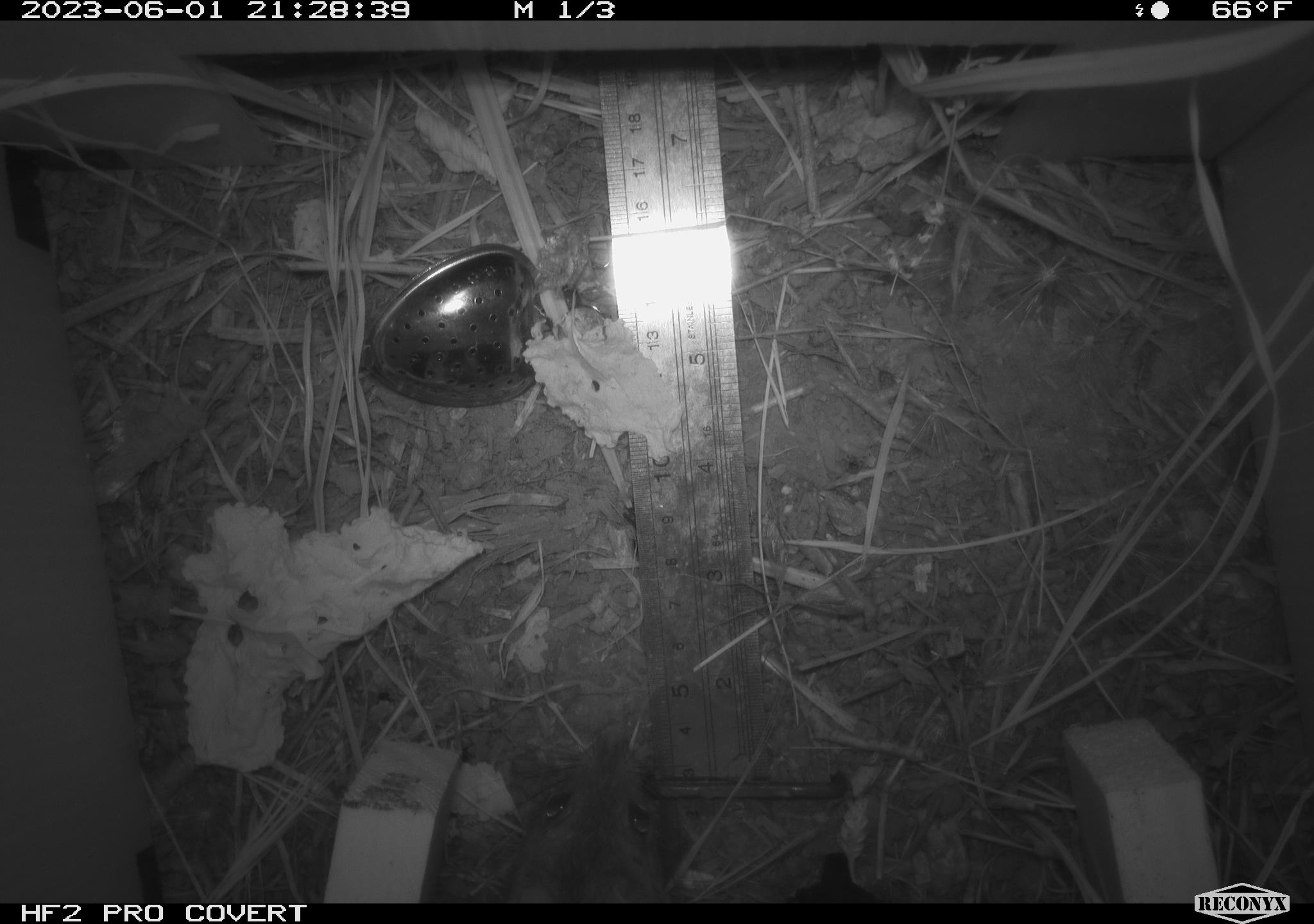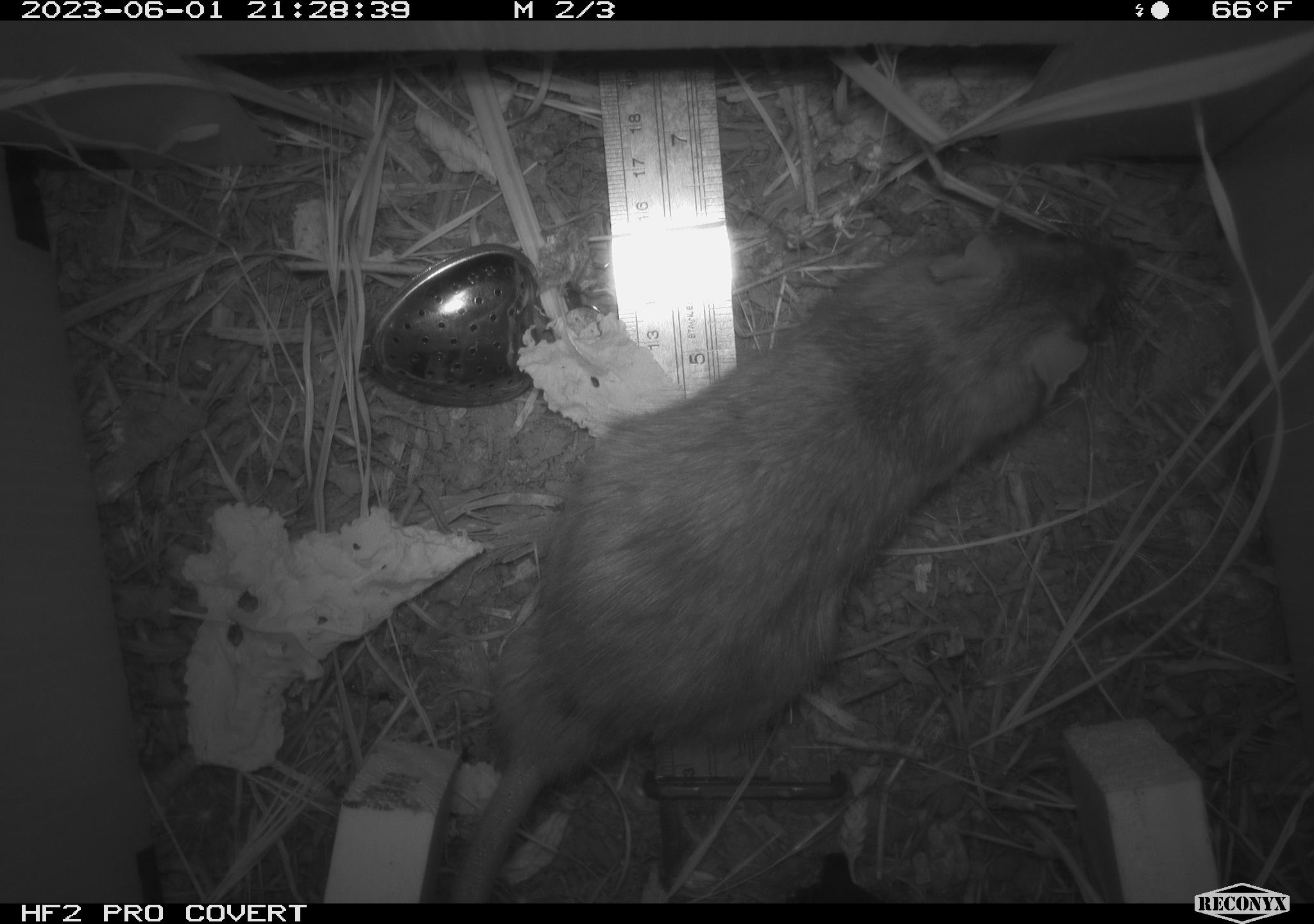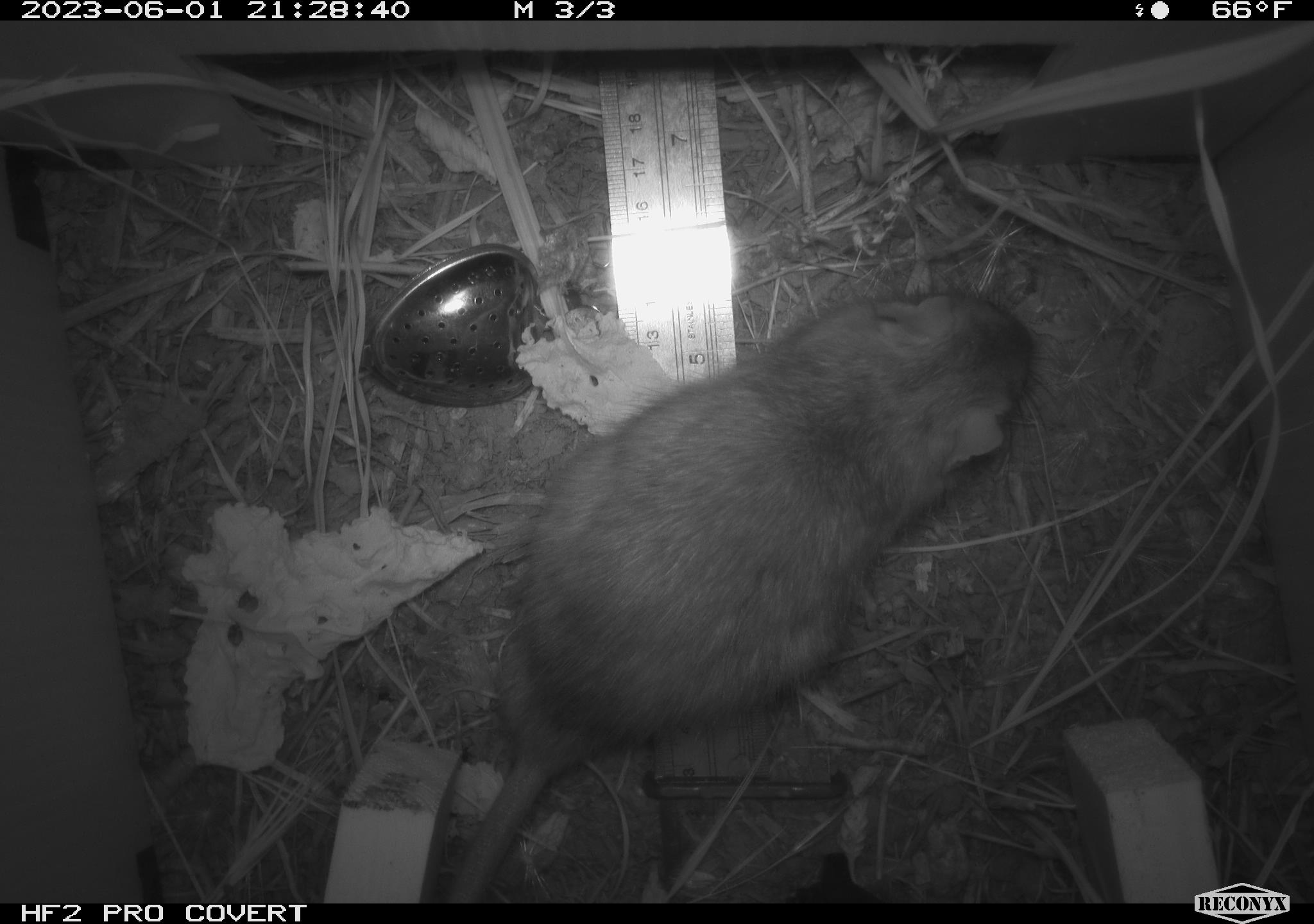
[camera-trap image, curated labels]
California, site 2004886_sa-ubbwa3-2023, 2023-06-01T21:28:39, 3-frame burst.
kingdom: Animalia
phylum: Chordata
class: Mammalia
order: Rodentia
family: Muridae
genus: Rattus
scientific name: Rattus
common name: rat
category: rattus species